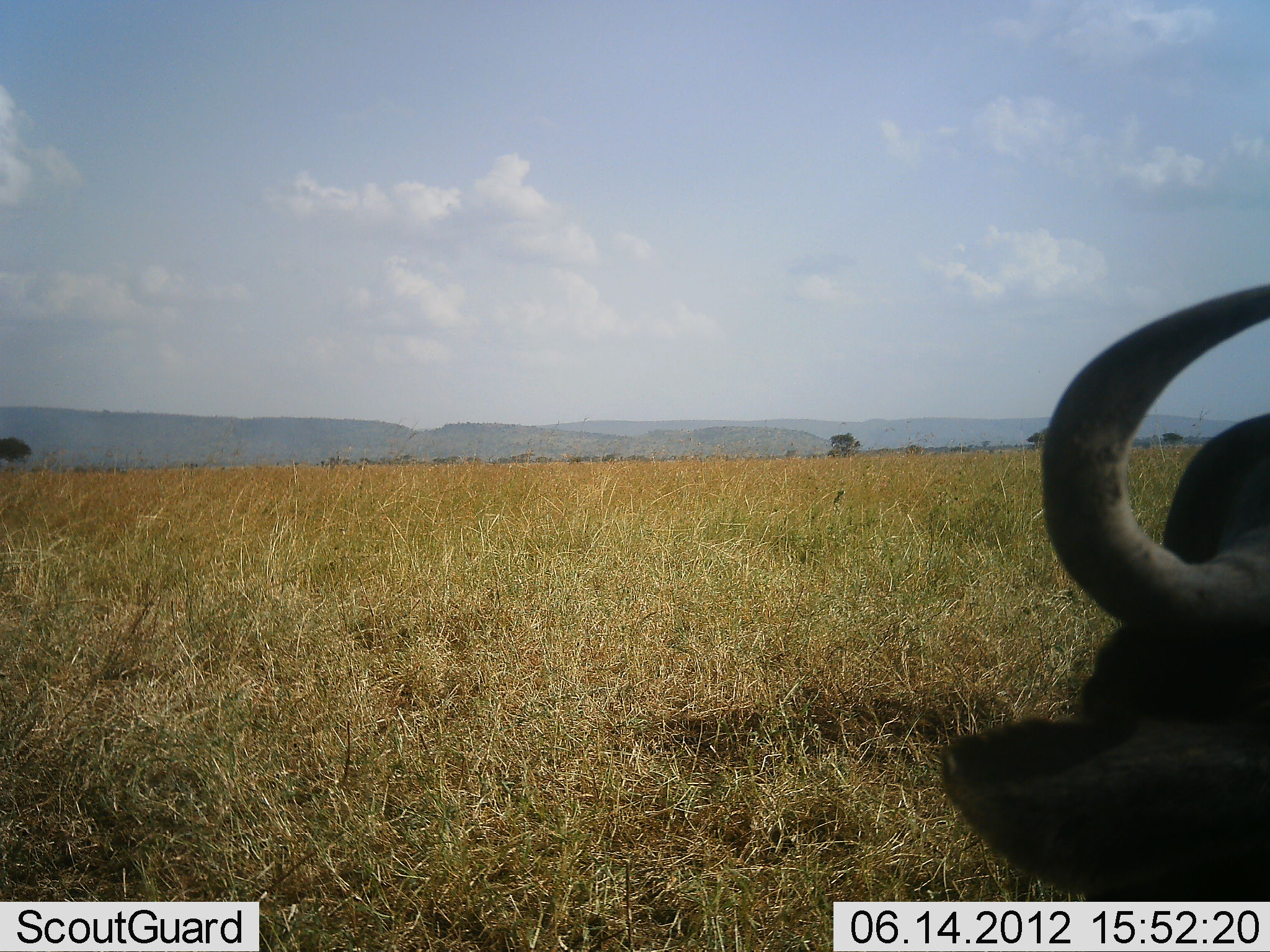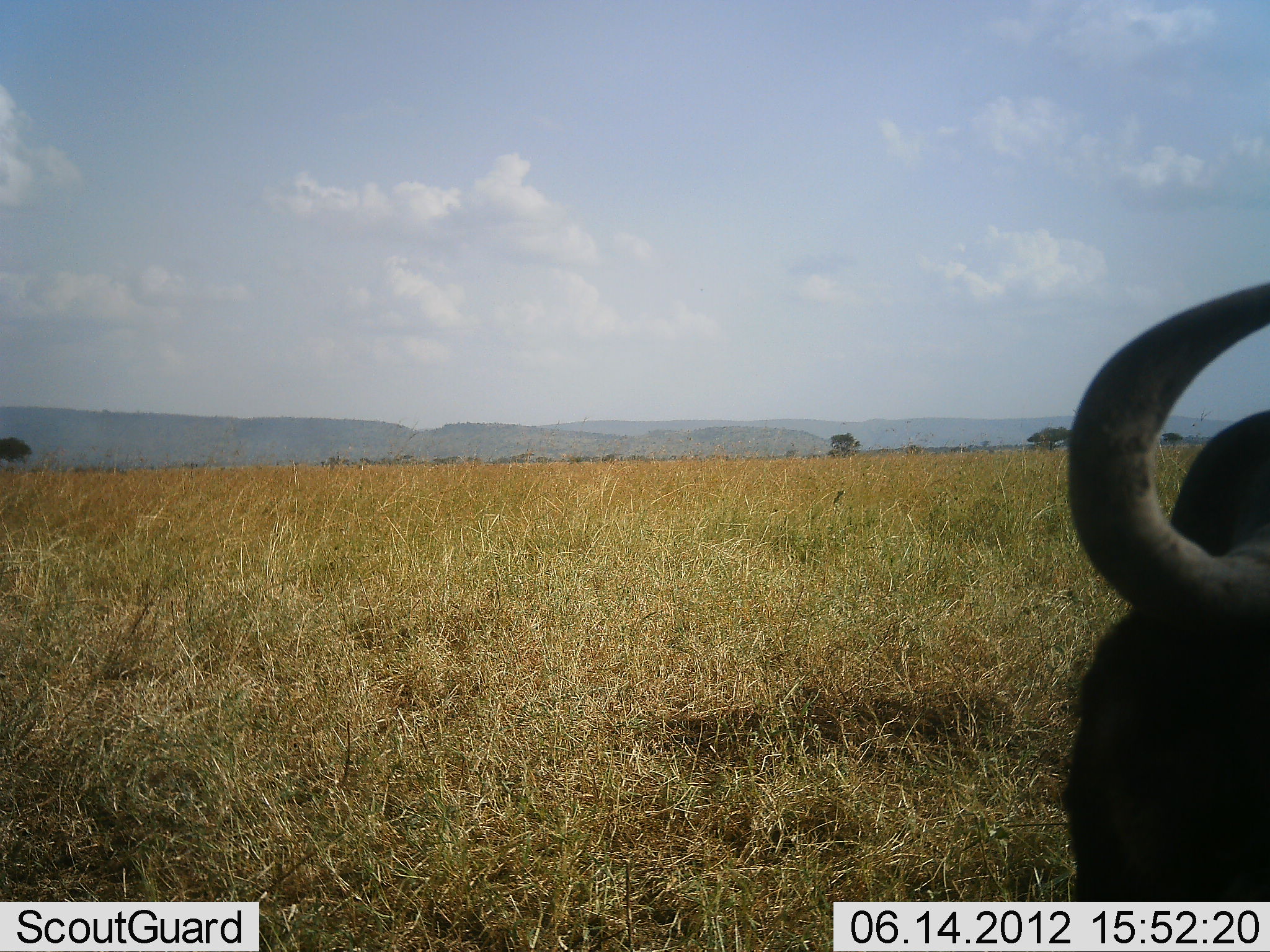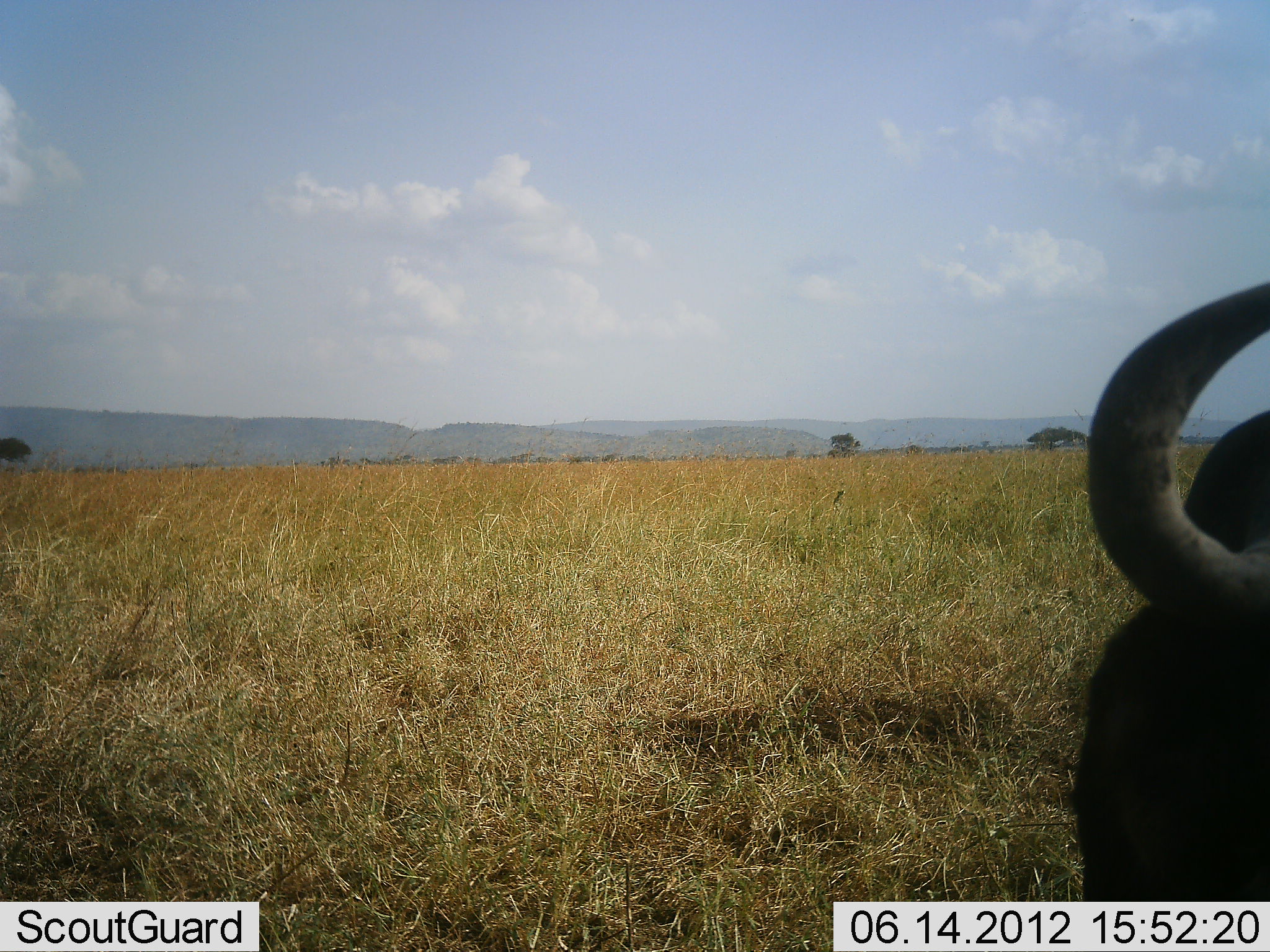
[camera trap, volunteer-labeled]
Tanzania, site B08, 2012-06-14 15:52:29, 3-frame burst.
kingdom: Animalia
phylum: Chordata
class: Mammalia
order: Artiodactyla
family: Bovidae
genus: Connochaetes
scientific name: Connochaetes taurinus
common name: blue wildebeest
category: wildebeest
Wildebeest (blue wildebeest) (Connochaetes taurinus), count 1. Behavior (volunteer vote fractions): standing 55%, resting 36%, moving 9%, interacting 0%. Young present (vote fraction): 0%. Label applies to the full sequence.